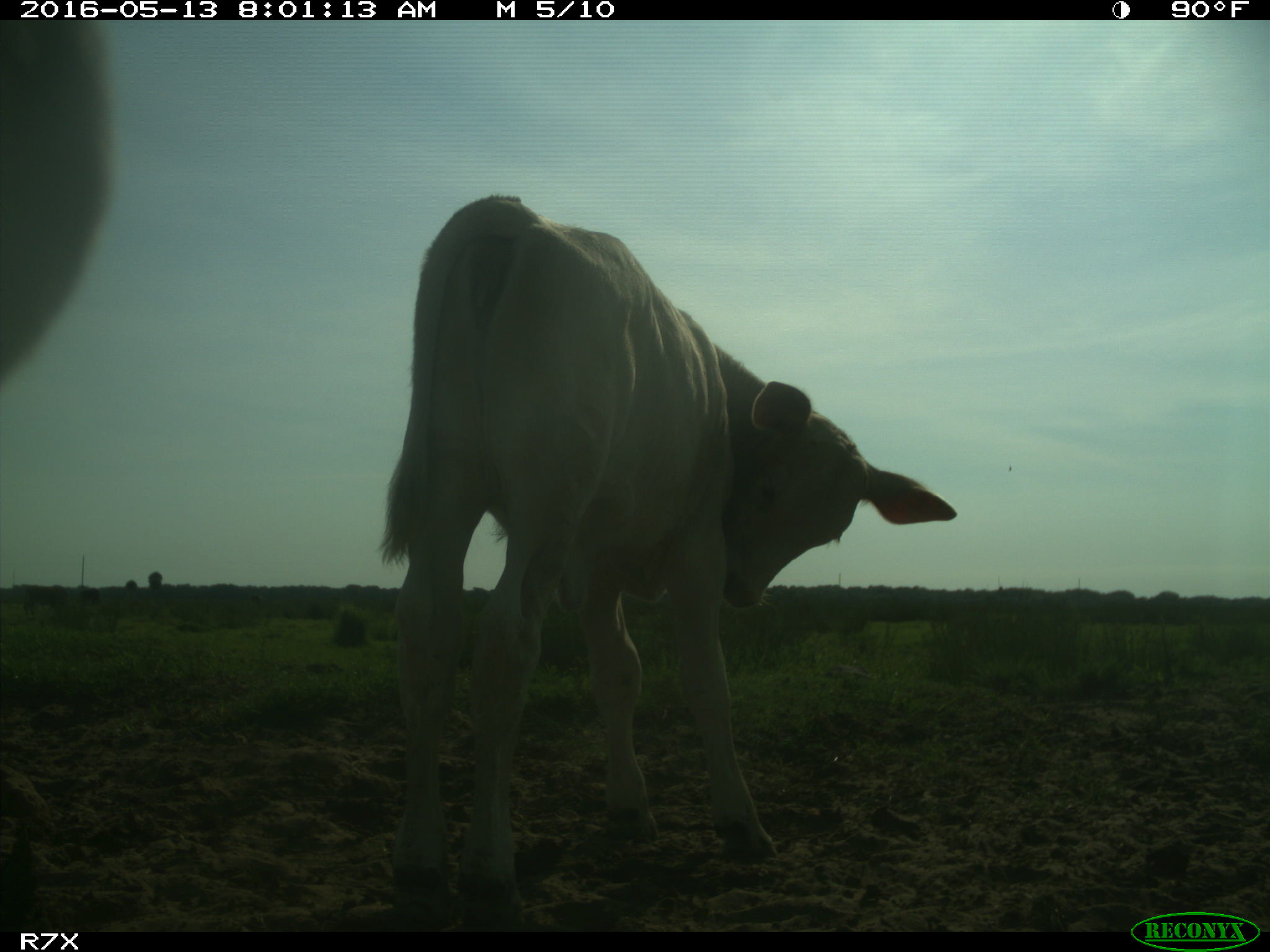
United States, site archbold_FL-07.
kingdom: Animalia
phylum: Chordata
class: Mammalia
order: Artiodactyla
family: Bovidae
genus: Bos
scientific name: Bos taurus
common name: domestic cow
Bos taurus (domestic cow).